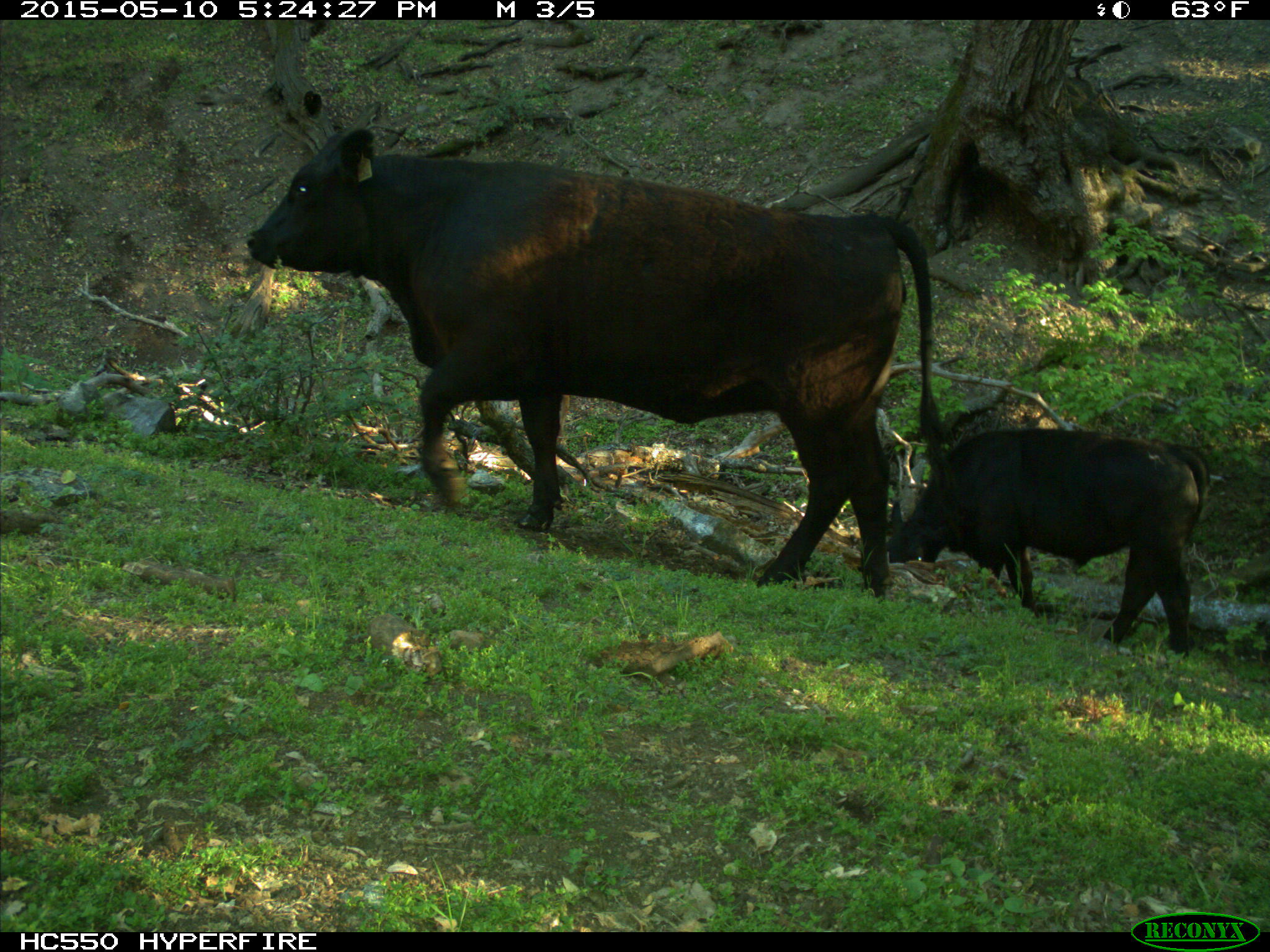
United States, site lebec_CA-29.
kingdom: Animalia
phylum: Chordata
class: Mammalia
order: Artiodactyla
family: Bovidae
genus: Bos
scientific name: Bos taurus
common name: domestic cow